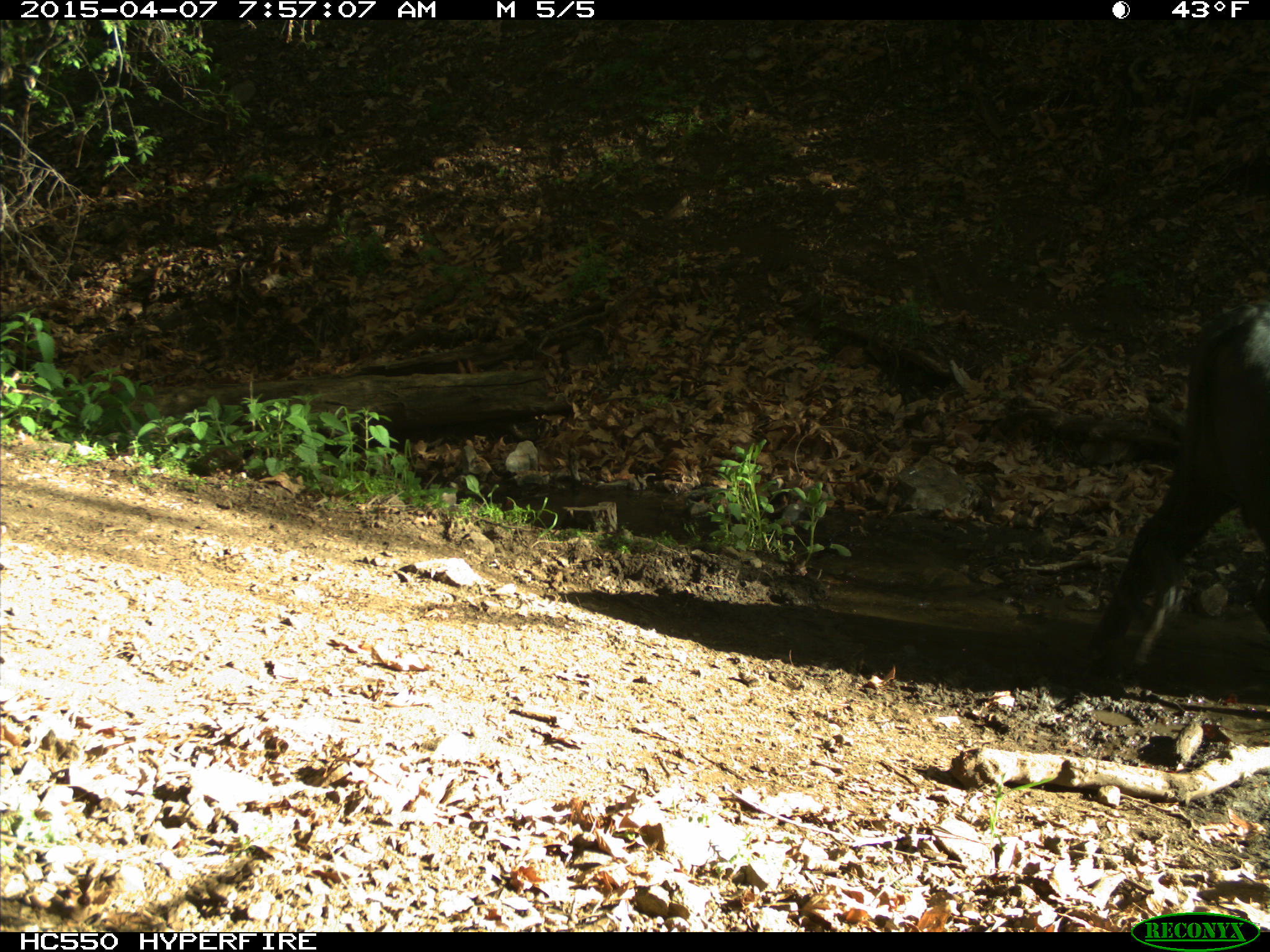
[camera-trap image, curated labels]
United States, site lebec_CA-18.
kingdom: Animalia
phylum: Chordata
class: Mammalia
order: Artiodactyla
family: Bovidae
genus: Bos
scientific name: Bos taurus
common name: domestic cow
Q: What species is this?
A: Bos taurus (domestic cow).